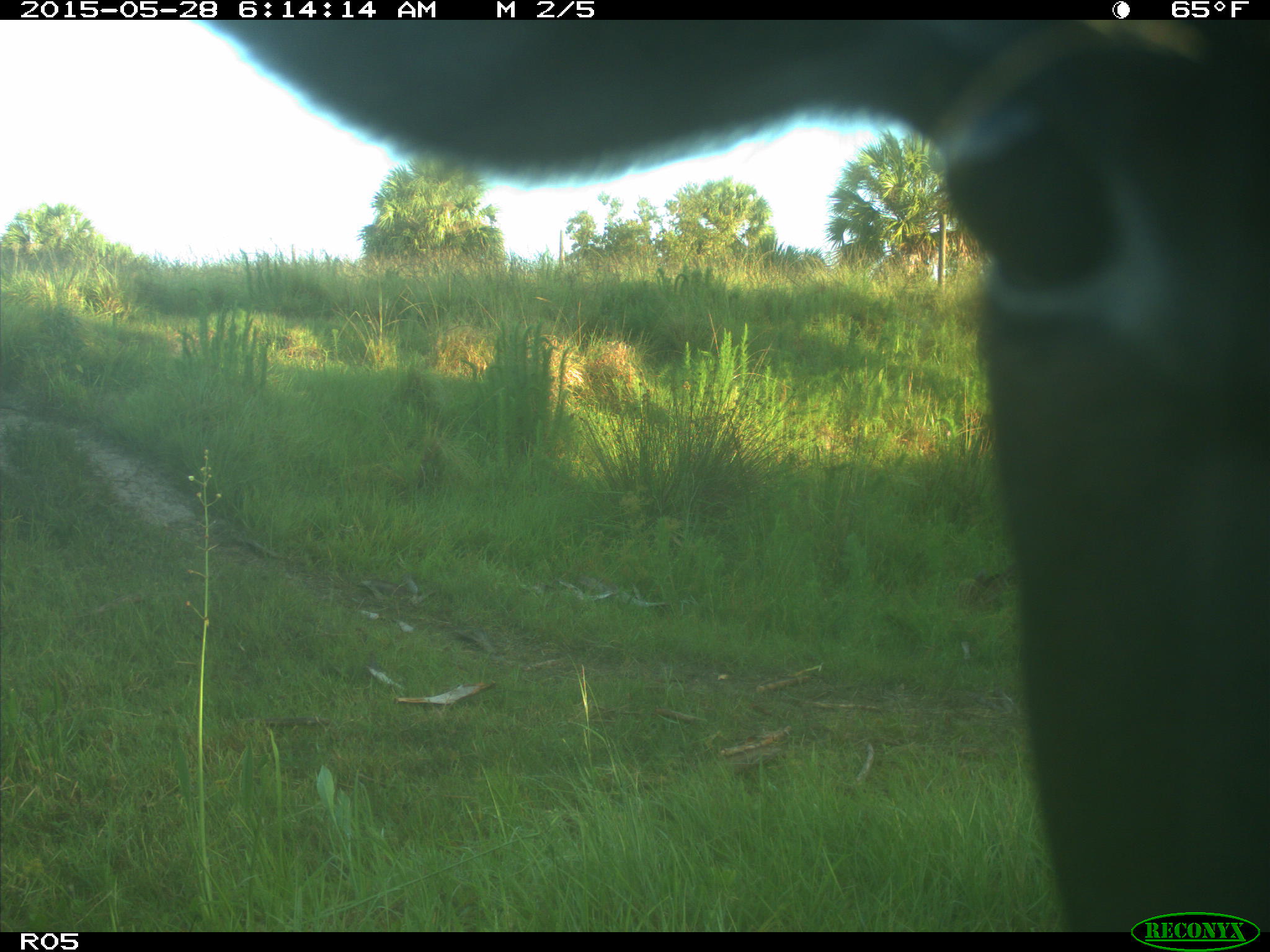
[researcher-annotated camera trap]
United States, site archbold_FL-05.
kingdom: Animalia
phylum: Chordata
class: Mammalia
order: Artiodactyla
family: Bovidae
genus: Bos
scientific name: Bos taurus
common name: domestic cow